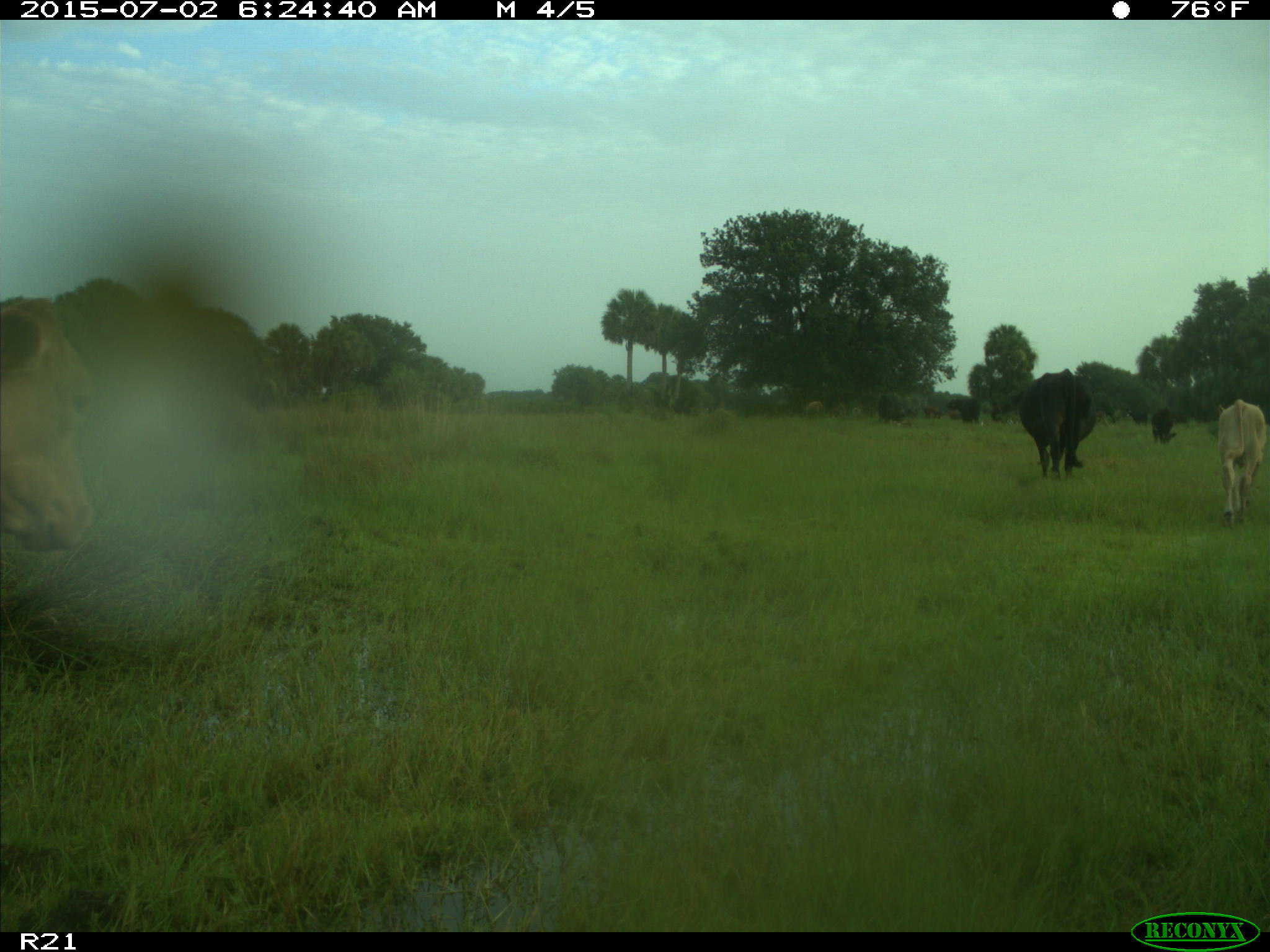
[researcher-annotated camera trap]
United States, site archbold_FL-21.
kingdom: Animalia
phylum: Chordata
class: Mammalia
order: Artiodactyla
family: Bovidae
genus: Bos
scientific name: Bos taurus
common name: domestic cow